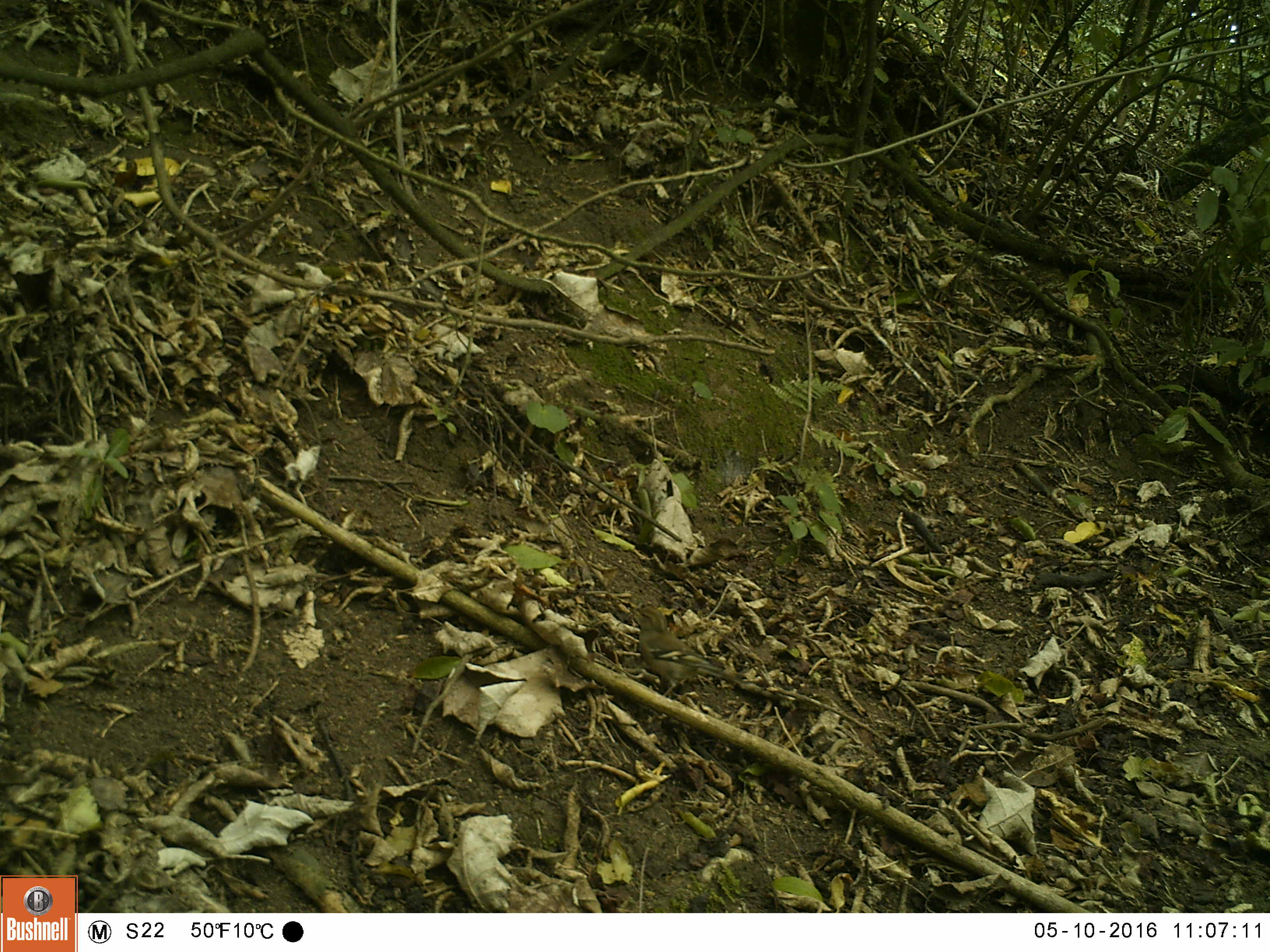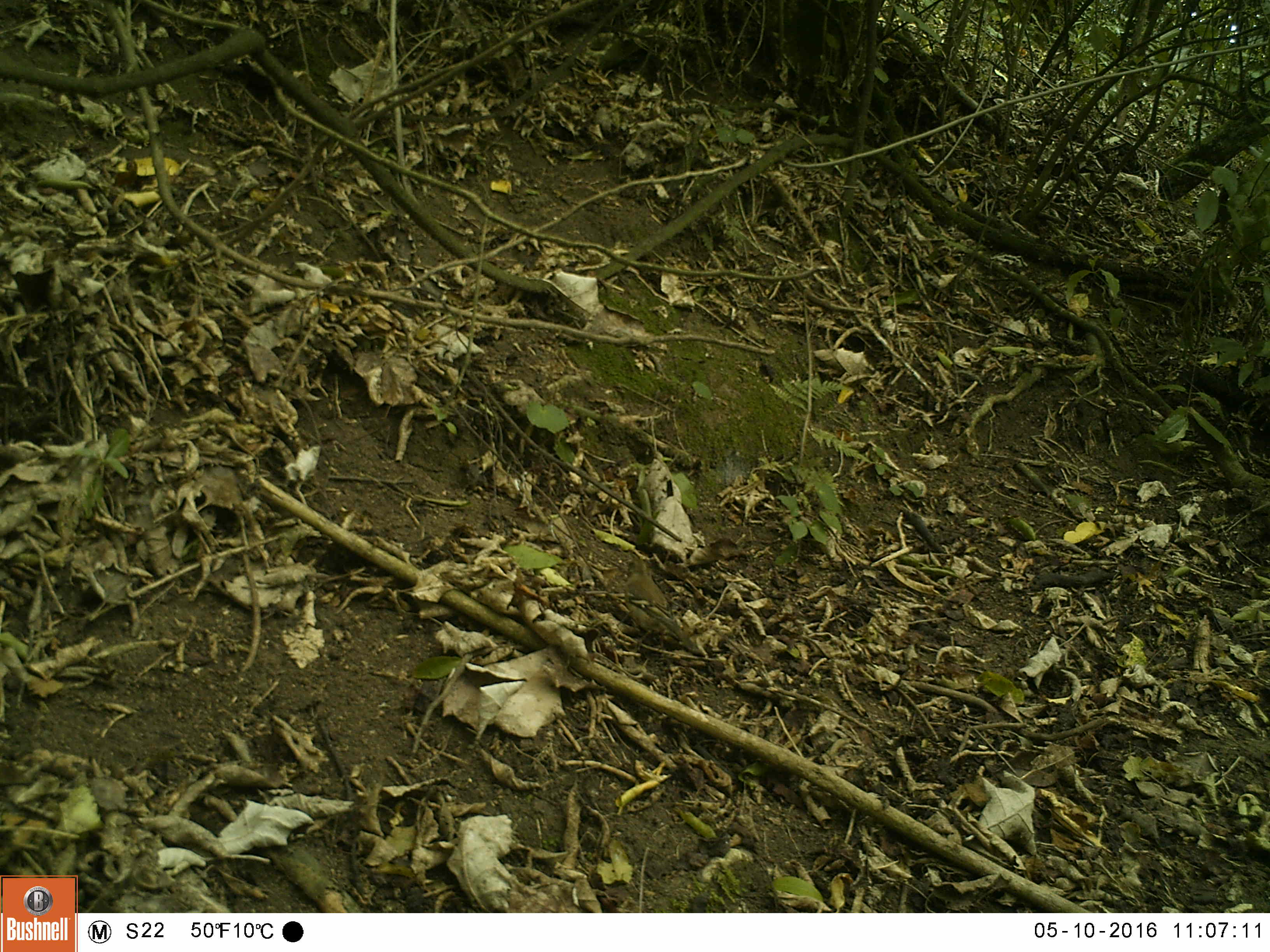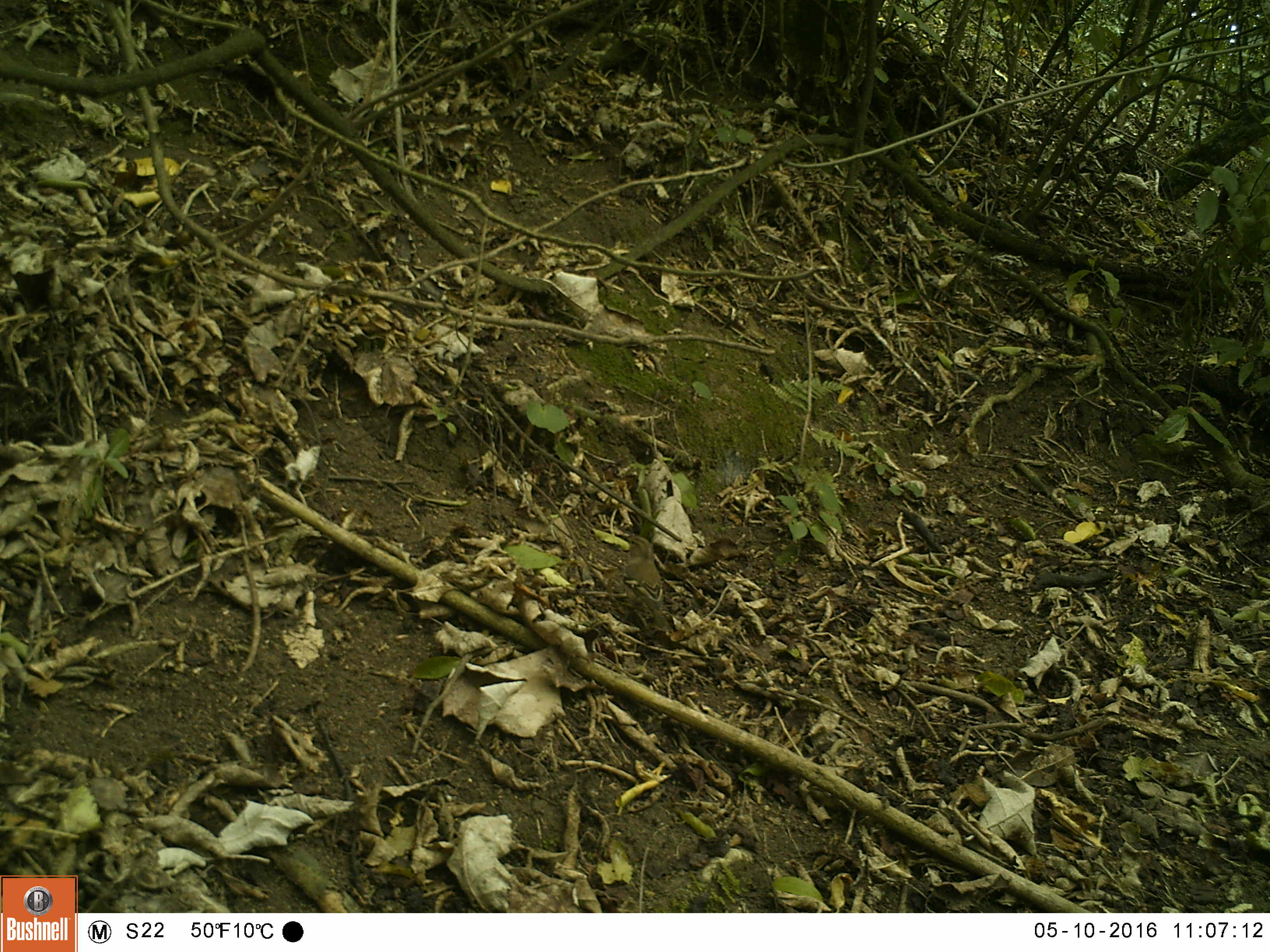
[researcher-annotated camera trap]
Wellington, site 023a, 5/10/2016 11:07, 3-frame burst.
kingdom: Animalia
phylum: Chordata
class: Aves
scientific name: Aves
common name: bird